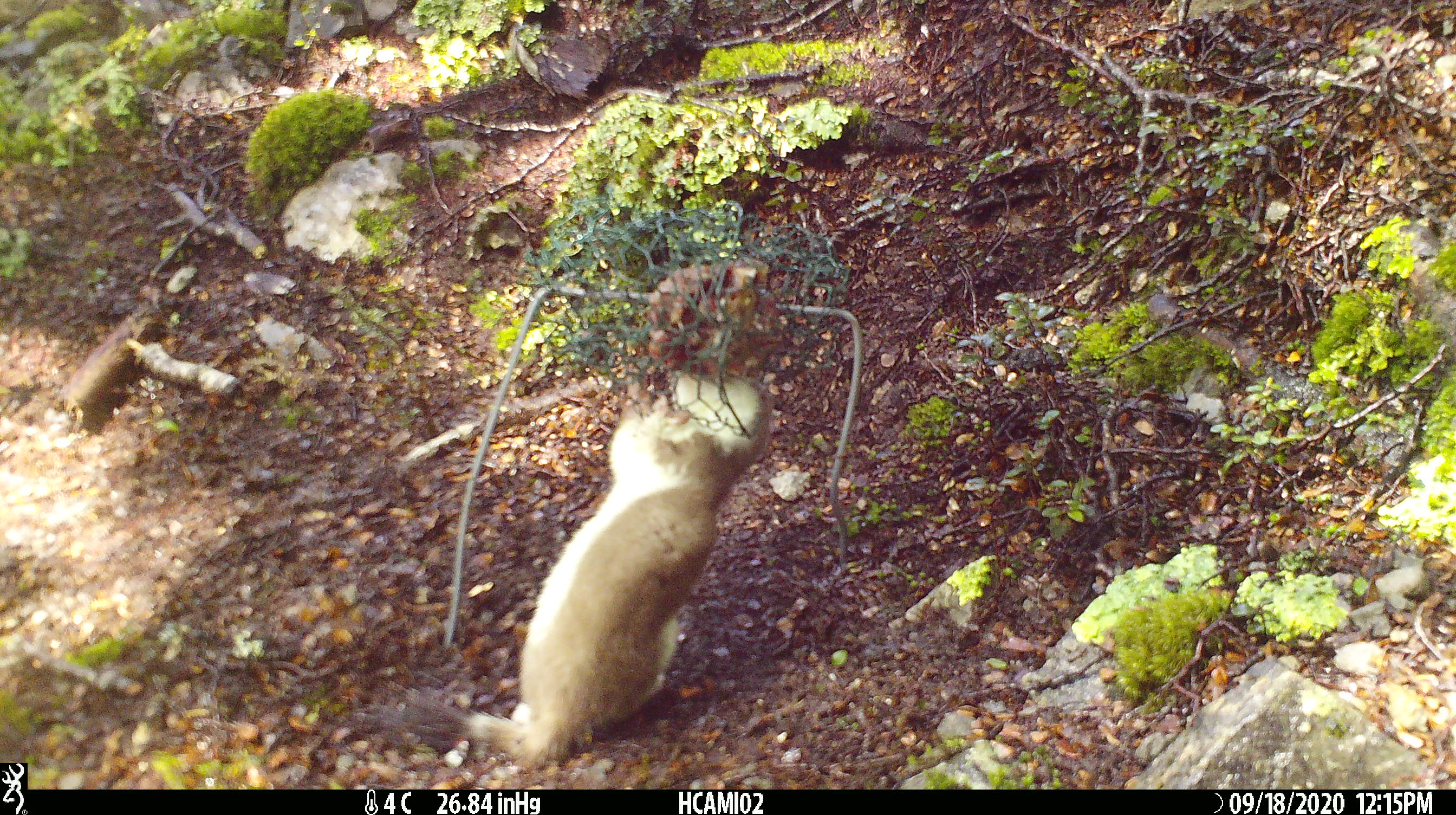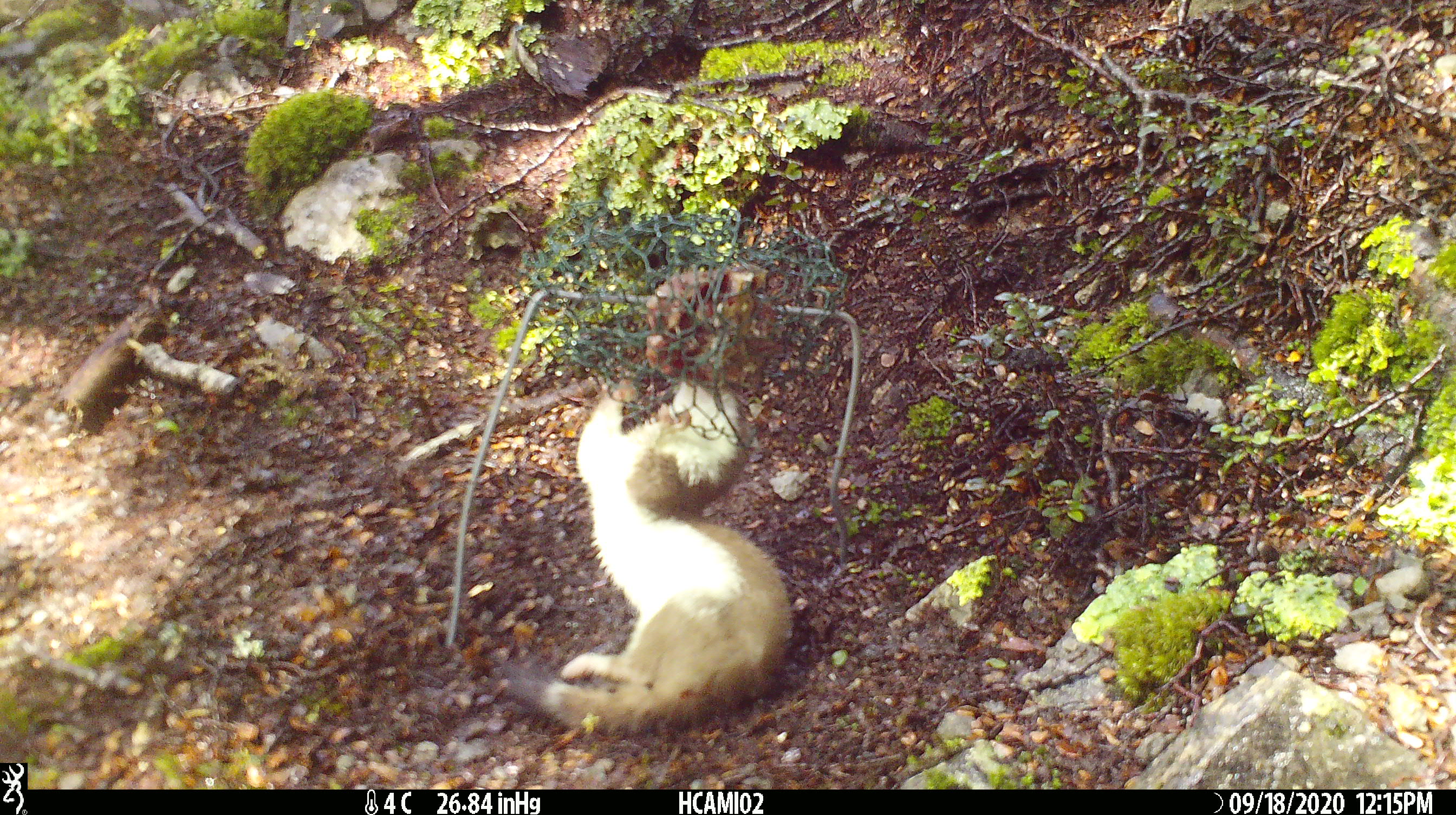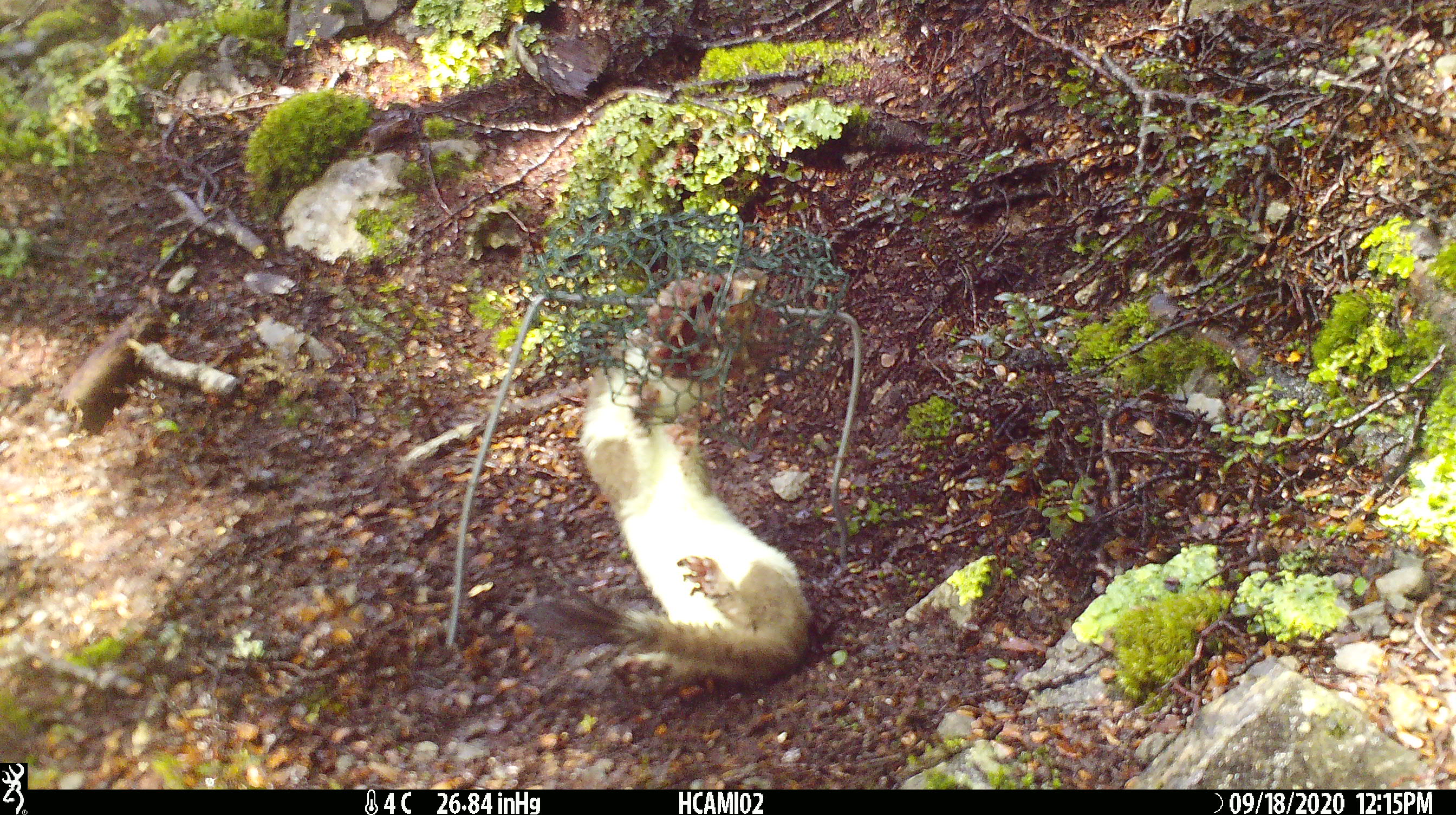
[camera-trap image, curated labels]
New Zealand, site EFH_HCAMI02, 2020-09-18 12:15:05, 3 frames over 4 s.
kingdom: Animalia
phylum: Chordata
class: Mammalia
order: Carnivora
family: Mustelidae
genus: Mustela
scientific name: Mustela erminea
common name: stoat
Stoat (Mustela erminea).